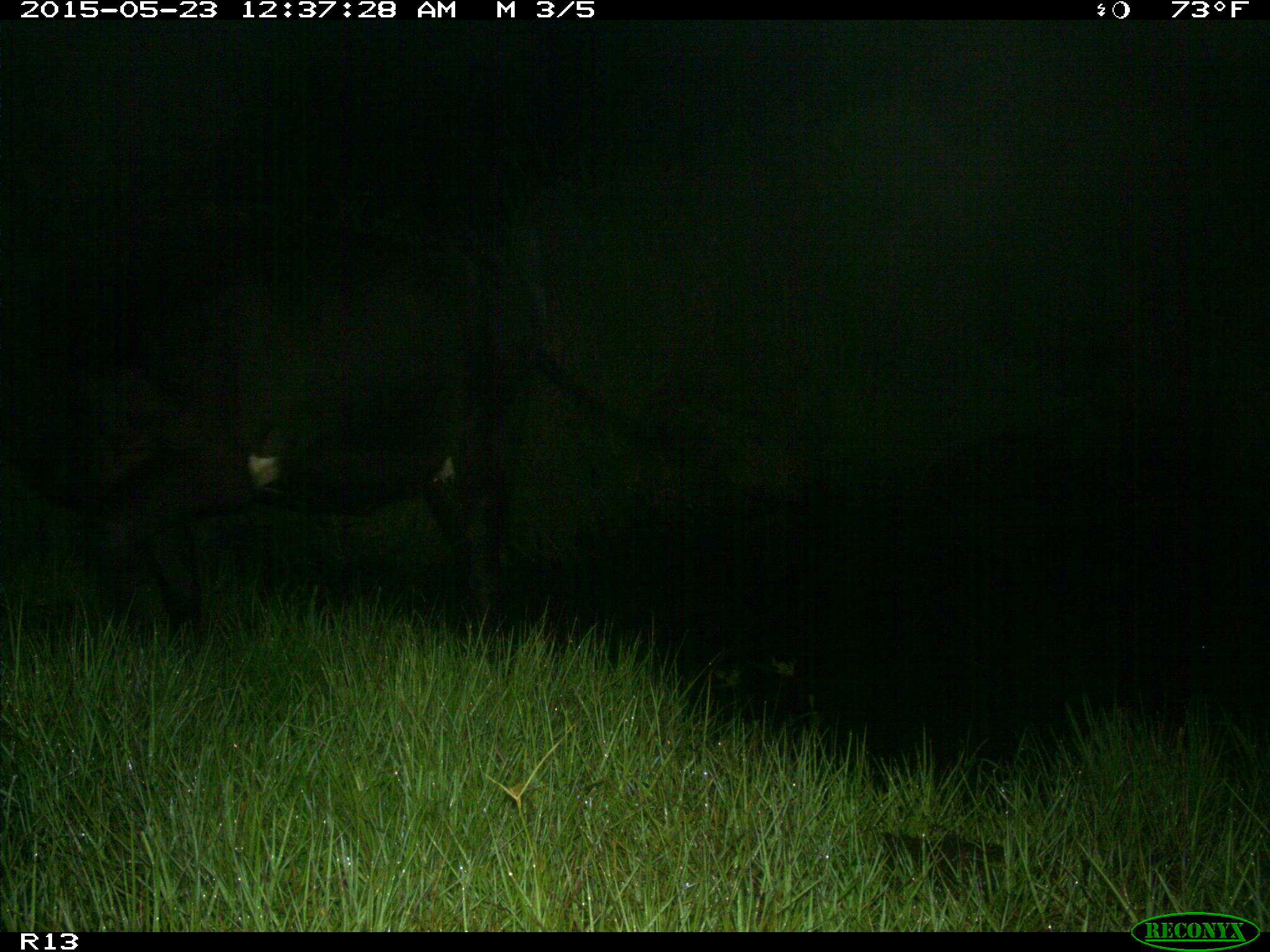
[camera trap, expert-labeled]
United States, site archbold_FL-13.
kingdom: Animalia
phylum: Chordata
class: Mammalia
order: Artiodactyla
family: Bovidae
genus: Bos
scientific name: Bos taurus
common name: domestic cow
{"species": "Bos taurus (domestic cow)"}